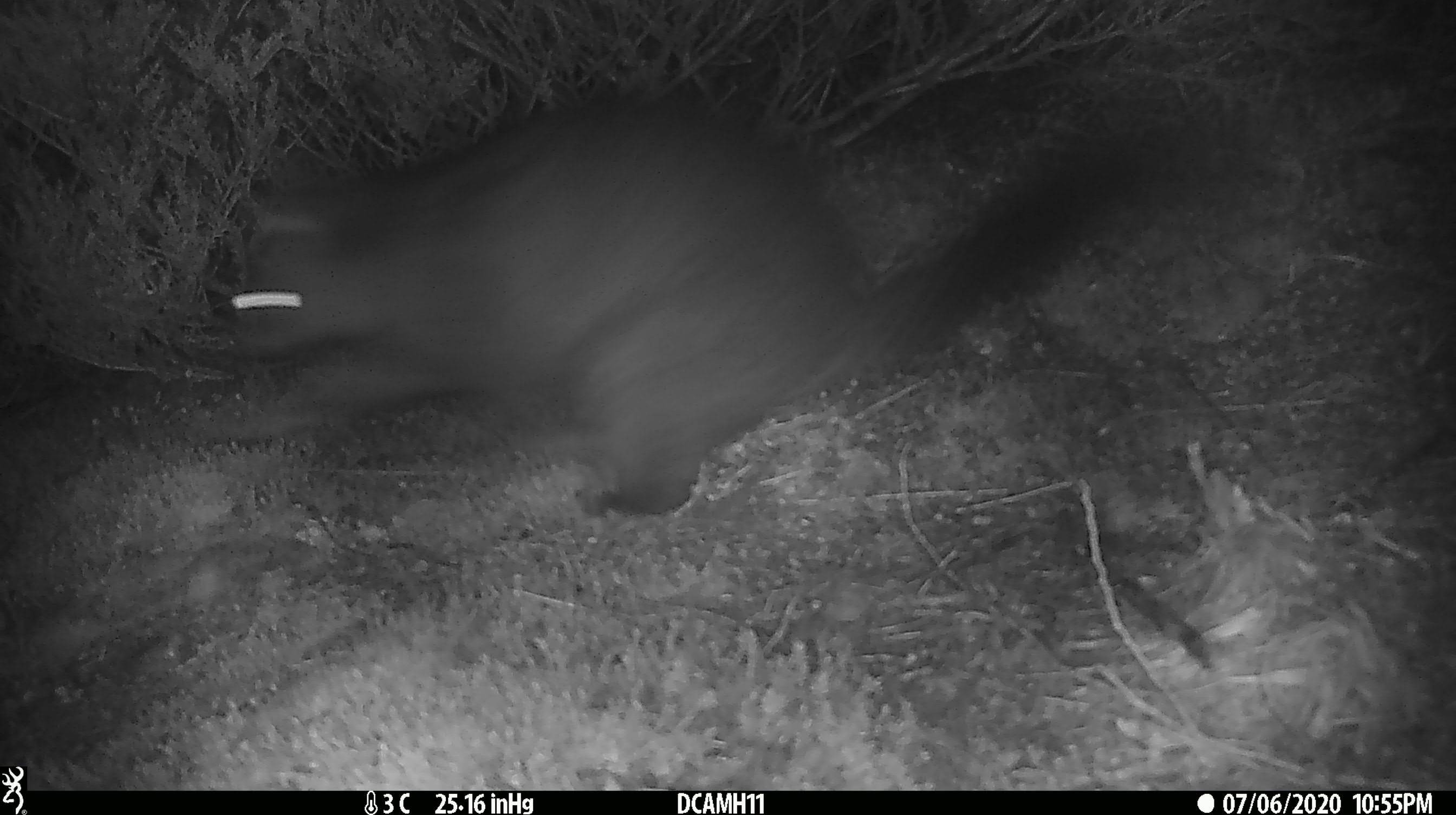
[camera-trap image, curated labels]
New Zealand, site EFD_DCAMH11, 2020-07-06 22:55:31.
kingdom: Animalia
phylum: Chordata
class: Mammalia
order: Diprotodontia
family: Phalangeridae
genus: Trichosurus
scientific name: Trichosurus vulpecula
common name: common brushtail possum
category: possum